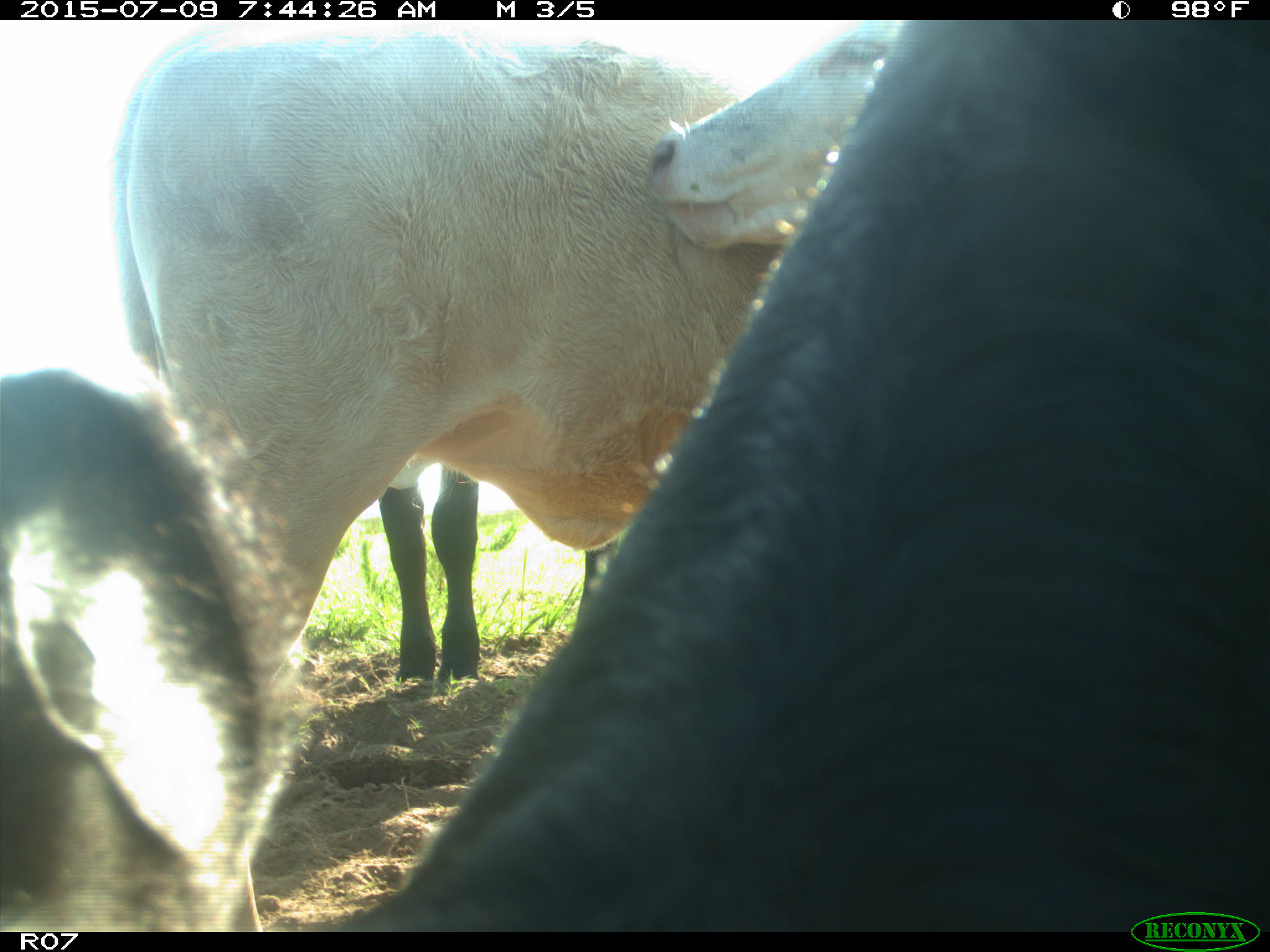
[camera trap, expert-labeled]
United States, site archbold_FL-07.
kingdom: Animalia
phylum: Chordata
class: Mammalia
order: Artiodactyla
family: Bovidae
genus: Bos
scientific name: Bos taurus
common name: domestic cow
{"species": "Bos taurus (domestic cow)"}